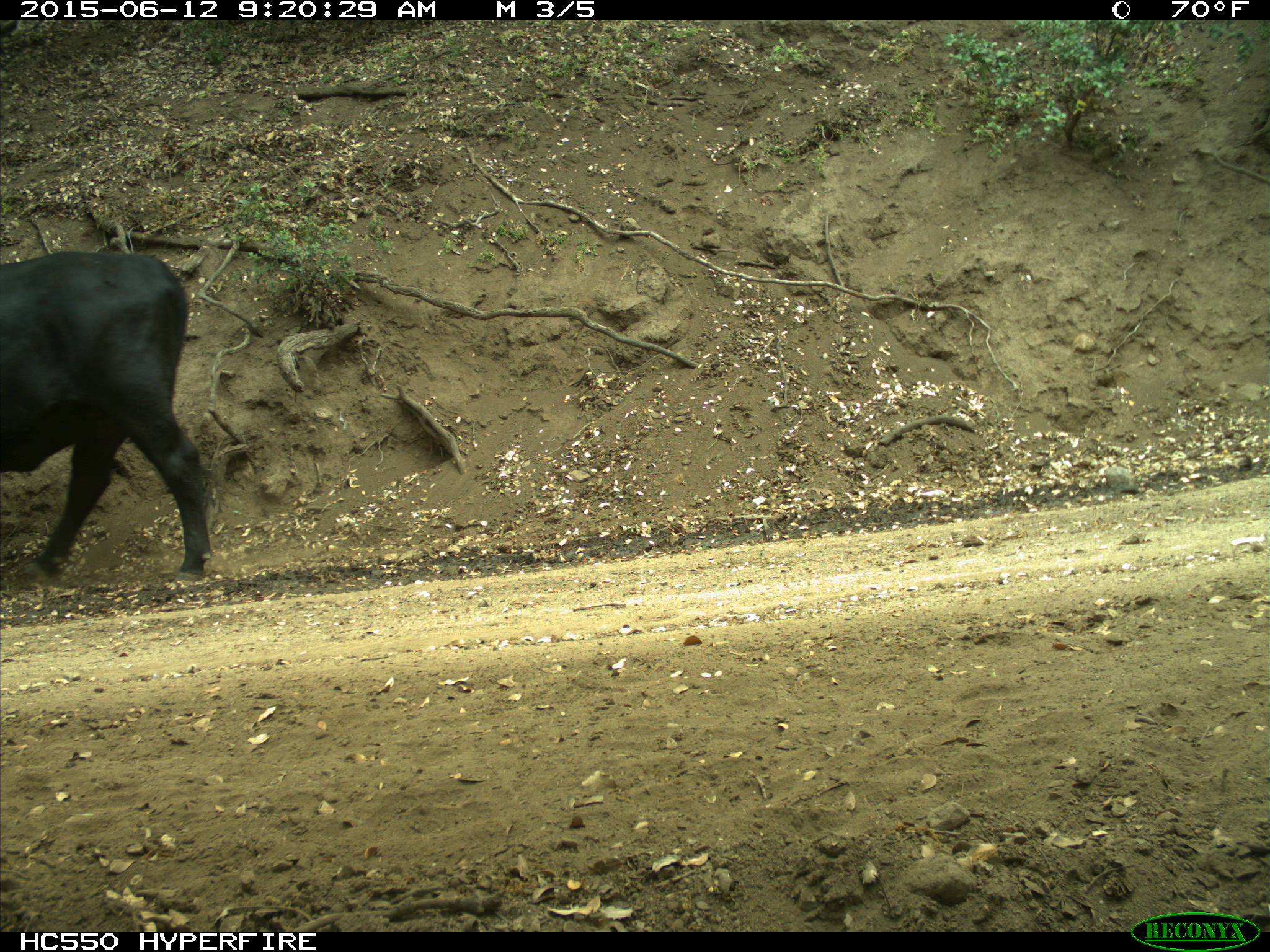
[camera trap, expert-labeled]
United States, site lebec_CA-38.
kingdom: Animalia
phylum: Chordata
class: Mammalia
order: Artiodactyla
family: Bovidae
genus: Bos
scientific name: Bos taurus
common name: domestic cow